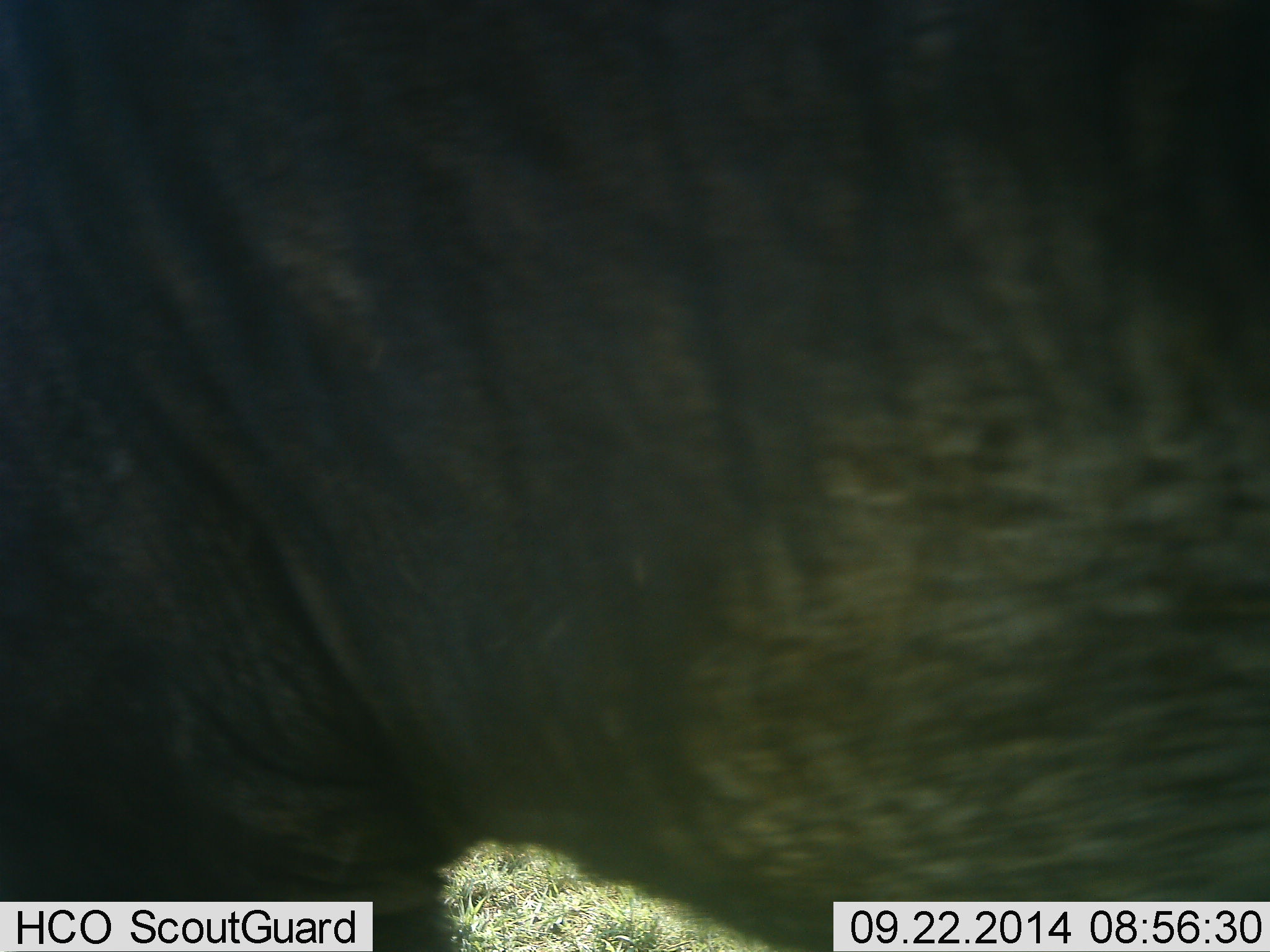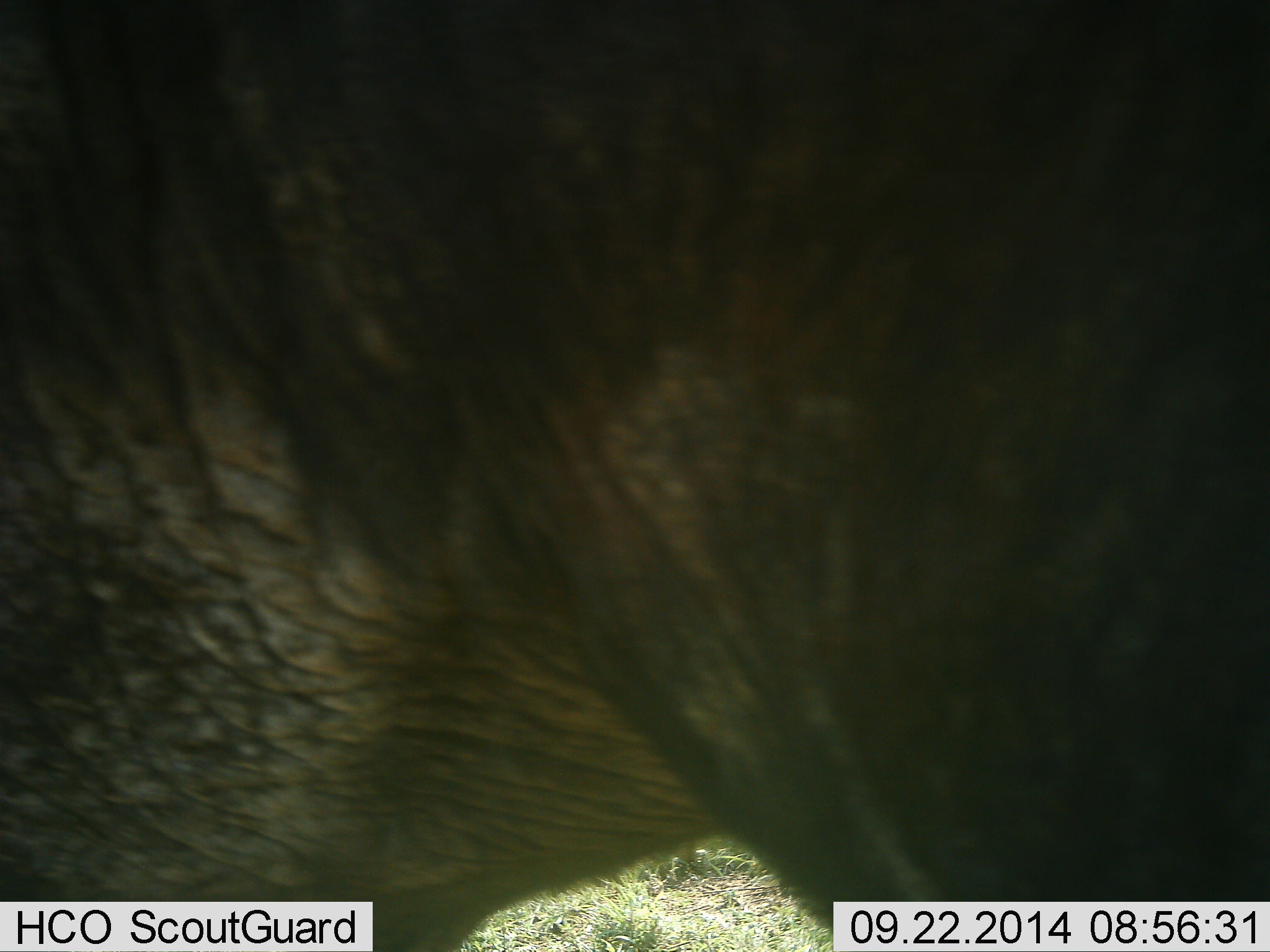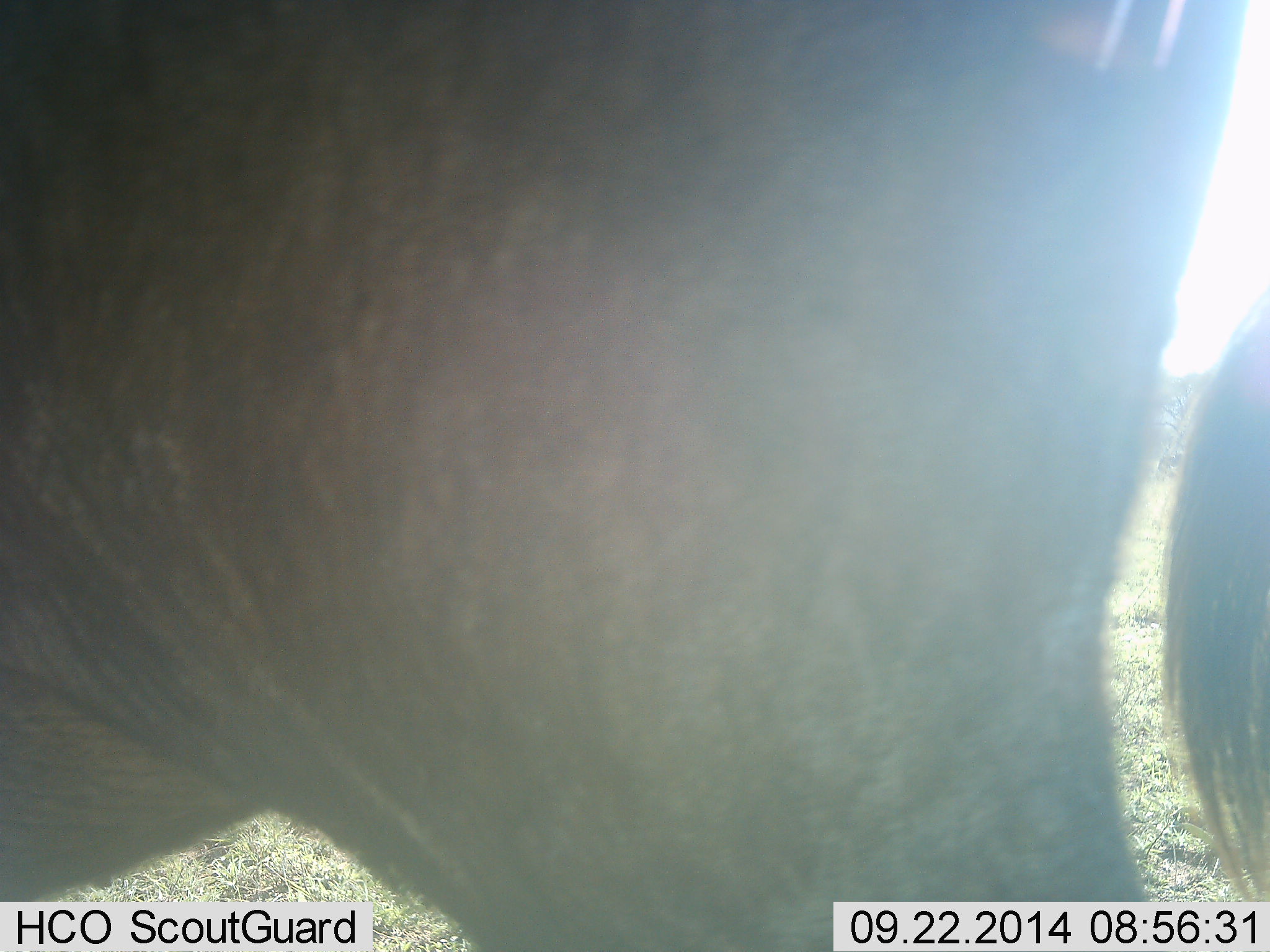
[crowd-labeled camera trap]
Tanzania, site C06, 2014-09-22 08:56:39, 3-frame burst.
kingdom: Animalia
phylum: Chordata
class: Mammalia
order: Proboscidea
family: Elephantidae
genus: Loxodonta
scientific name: Loxodonta africana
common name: african bush elephant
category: elephant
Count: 1.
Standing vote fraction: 30%.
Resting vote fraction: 0%.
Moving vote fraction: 70%.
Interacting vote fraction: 0%.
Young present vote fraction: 0%.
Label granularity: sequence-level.